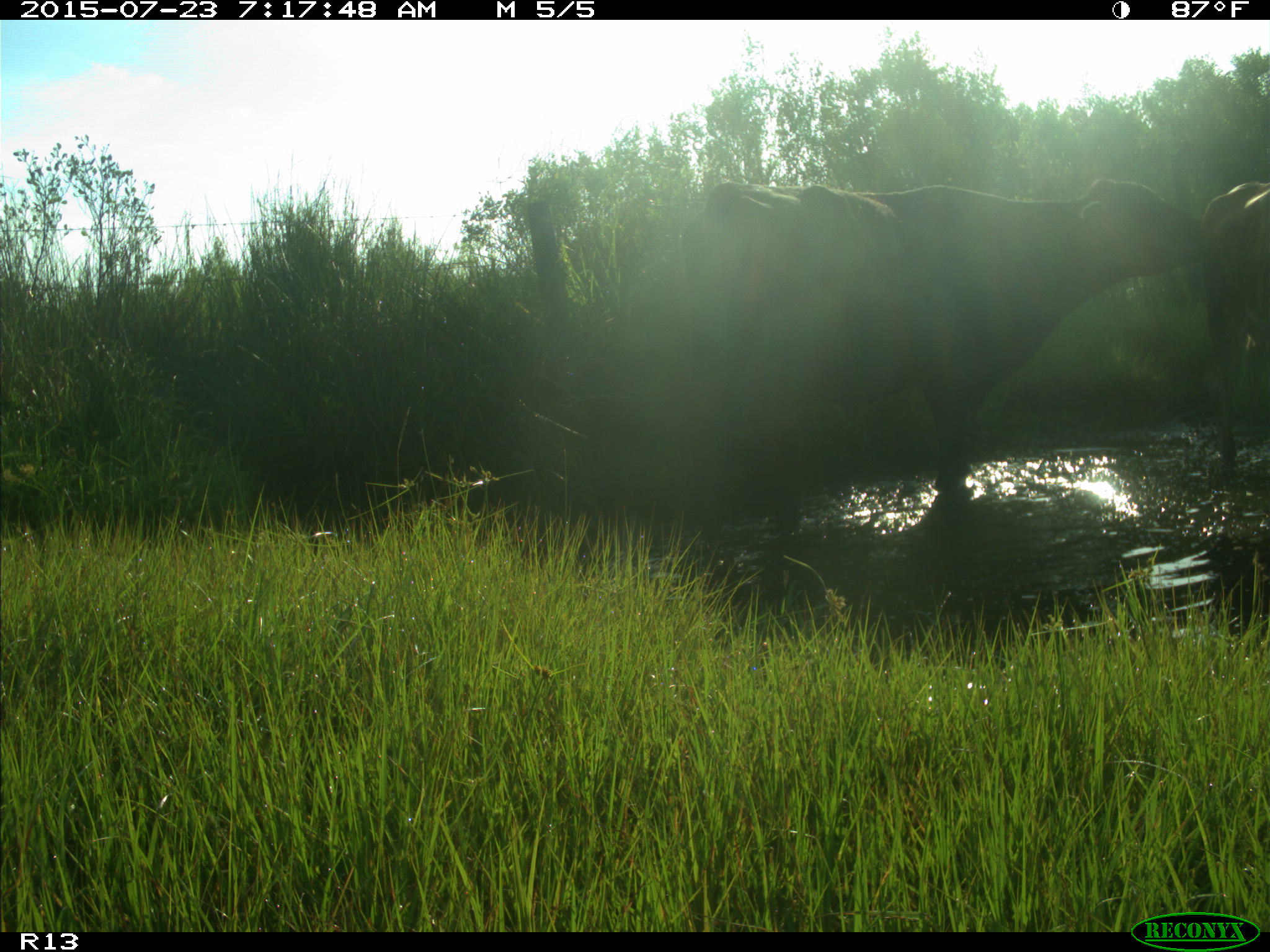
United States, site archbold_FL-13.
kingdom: Animalia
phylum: Chordata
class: Mammalia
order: Artiodactyla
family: Bovidae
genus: Bos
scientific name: Bos taurus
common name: domestic cow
Bos taurus (domestic cow).